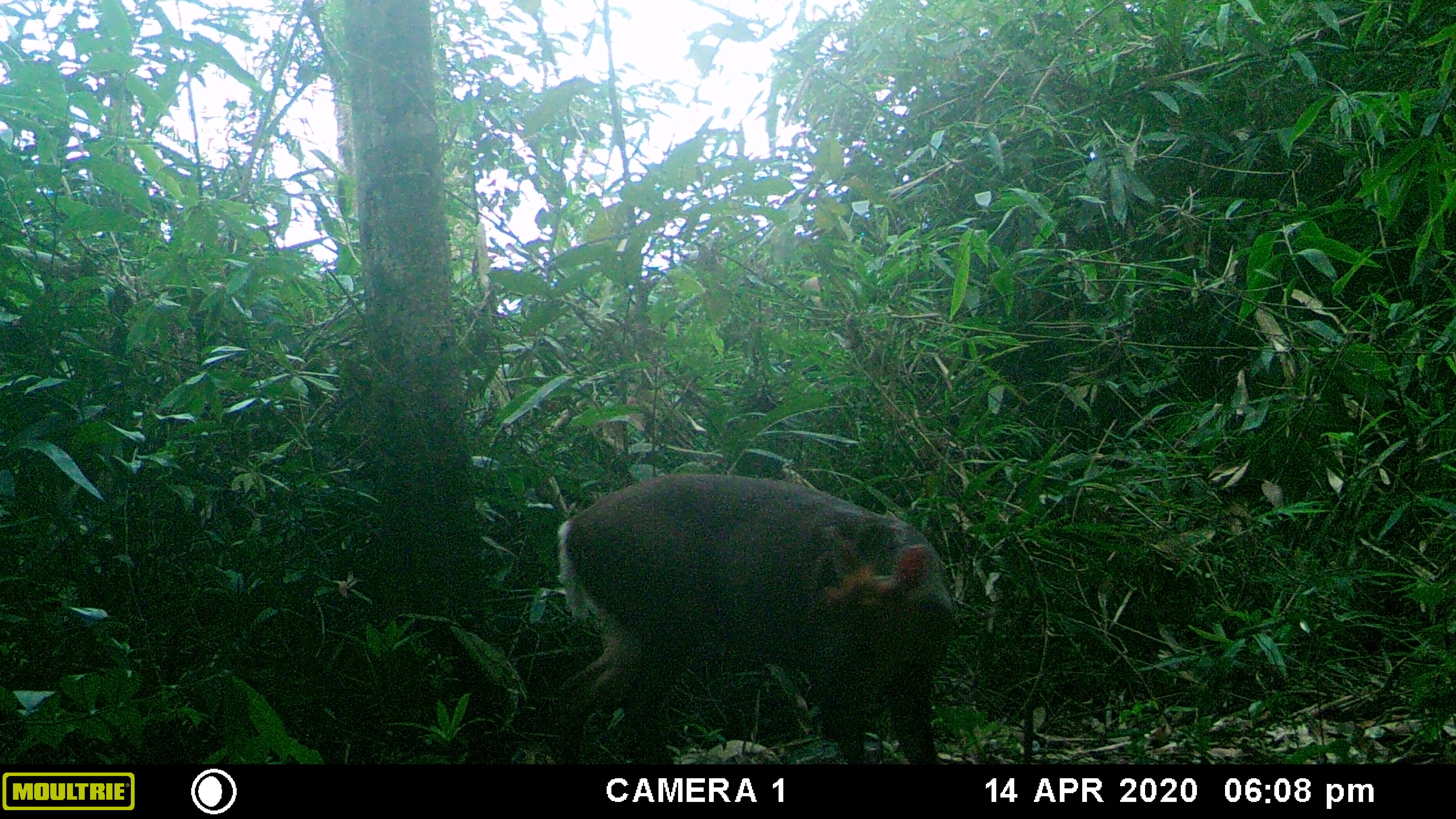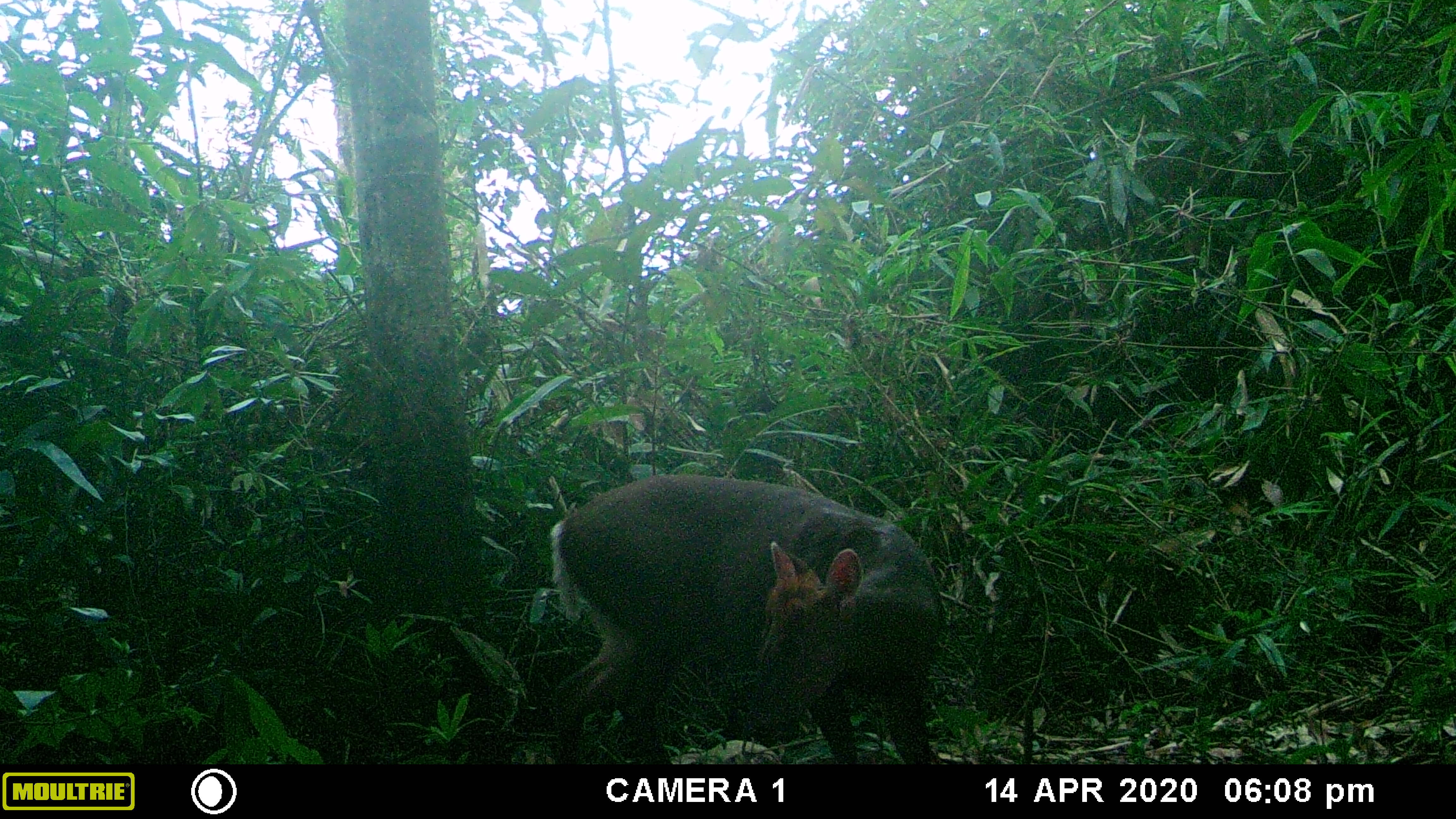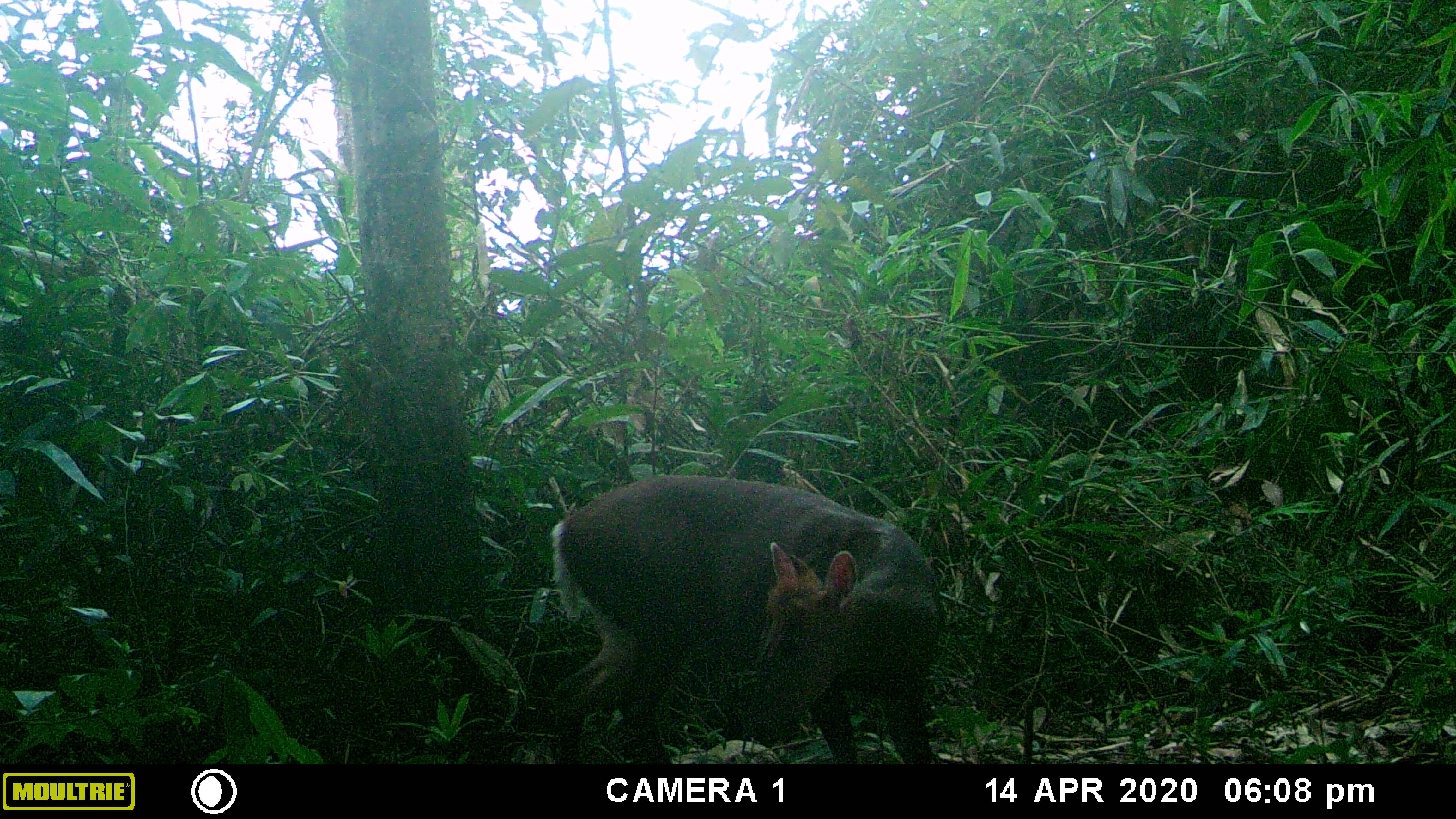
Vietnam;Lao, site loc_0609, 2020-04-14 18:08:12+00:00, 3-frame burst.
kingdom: Animalia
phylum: Chordata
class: Mammalia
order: Artiodactyla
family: Cervidae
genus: Muntiacus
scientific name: Muntiacus rooseveltorum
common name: roosevelt's muntjac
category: roosevelts muntjac group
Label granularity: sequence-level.